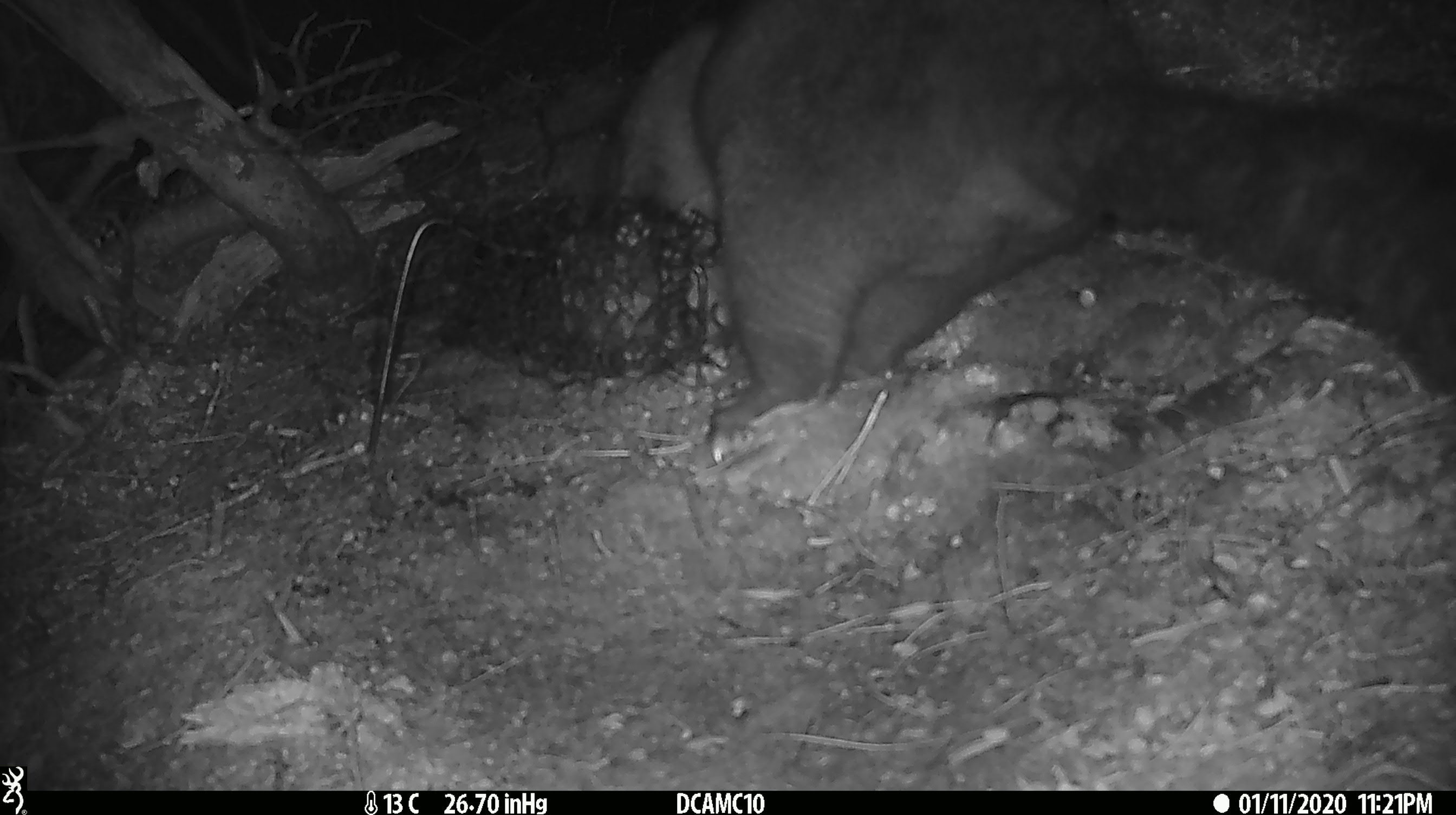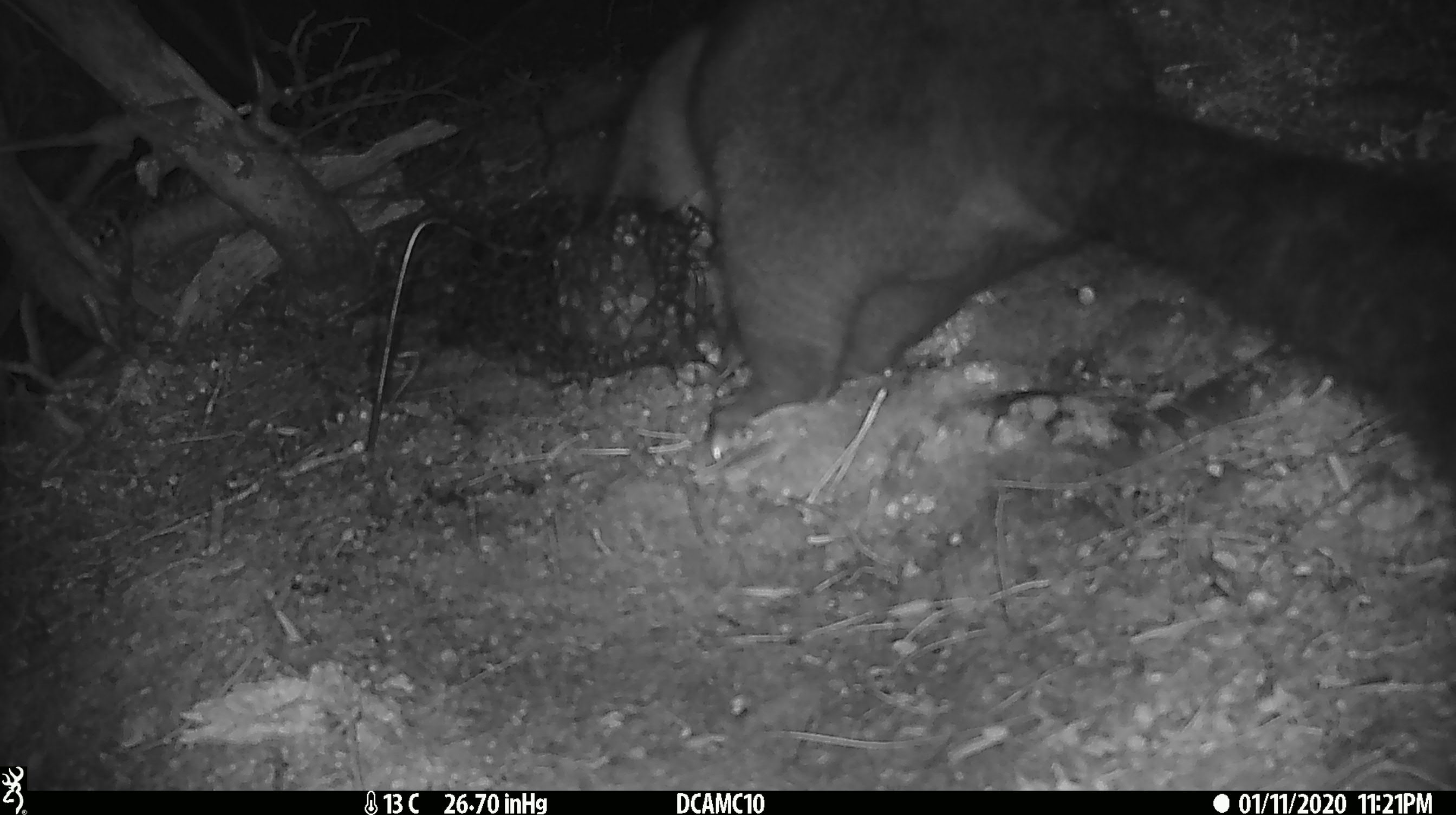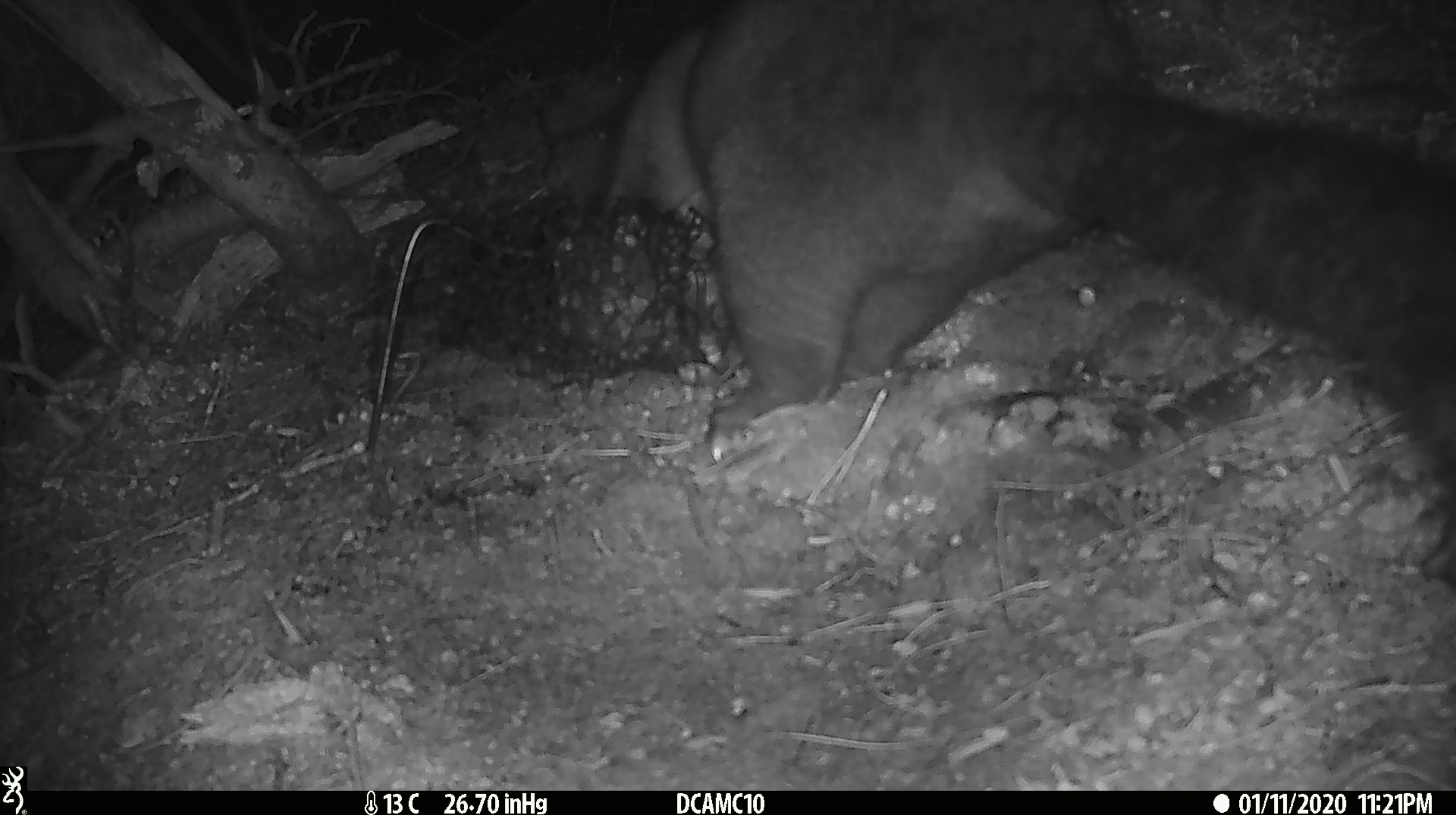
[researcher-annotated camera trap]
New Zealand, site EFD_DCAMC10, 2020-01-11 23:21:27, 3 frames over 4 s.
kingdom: Animalia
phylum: Chordata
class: Mammalia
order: Diprotodontia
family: Phalangeridae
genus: Trichosurus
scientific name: Trichosurus vulpecula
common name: common brushtail possum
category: possum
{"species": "possum (common brushtail possum) (Trichosurus vulpecula)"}